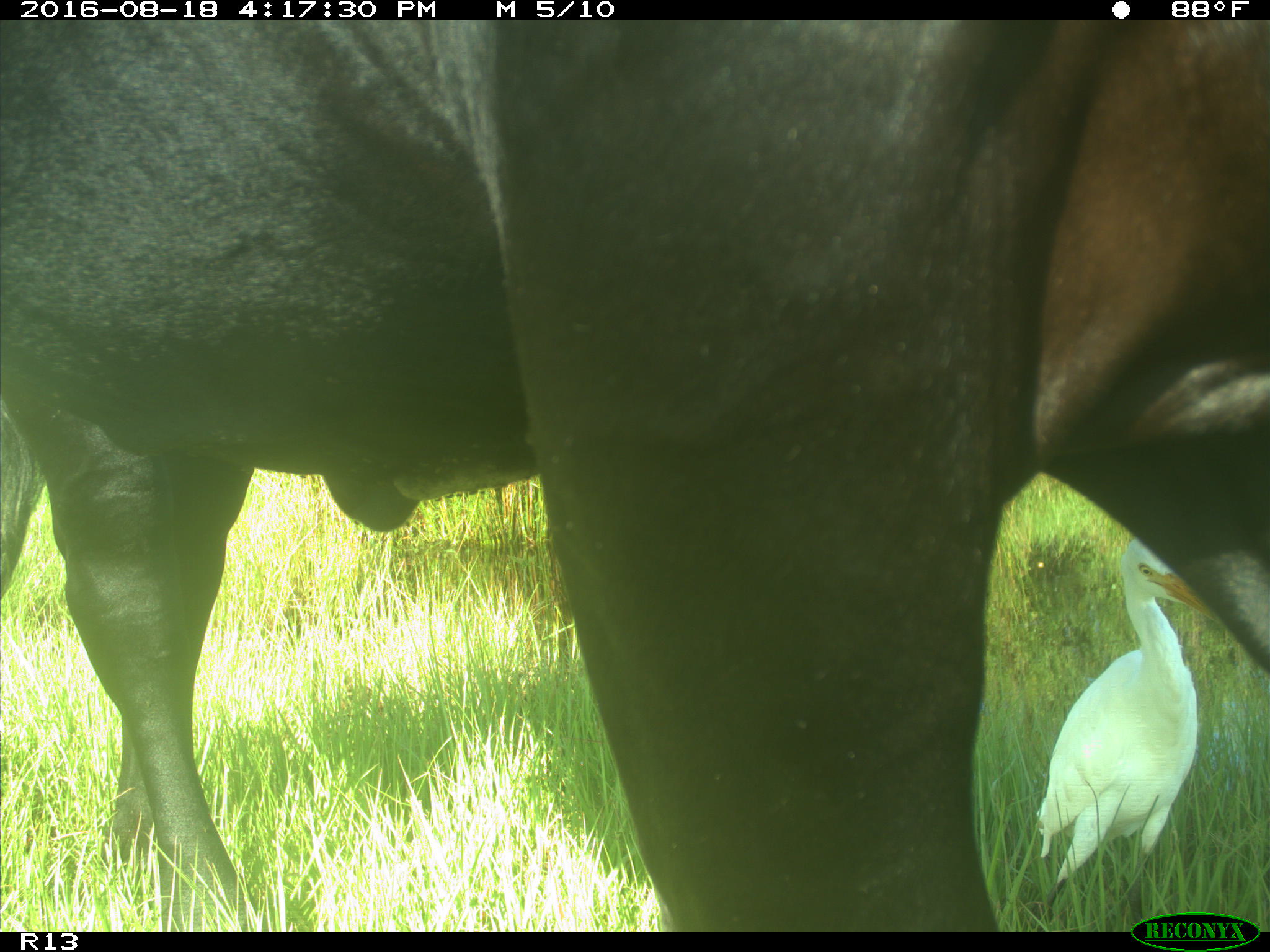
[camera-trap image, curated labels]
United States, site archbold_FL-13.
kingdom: Animalia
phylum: Chordata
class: Mammalia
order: Artiodactyla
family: Bovidae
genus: Bos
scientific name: Bos taurus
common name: domestic cow